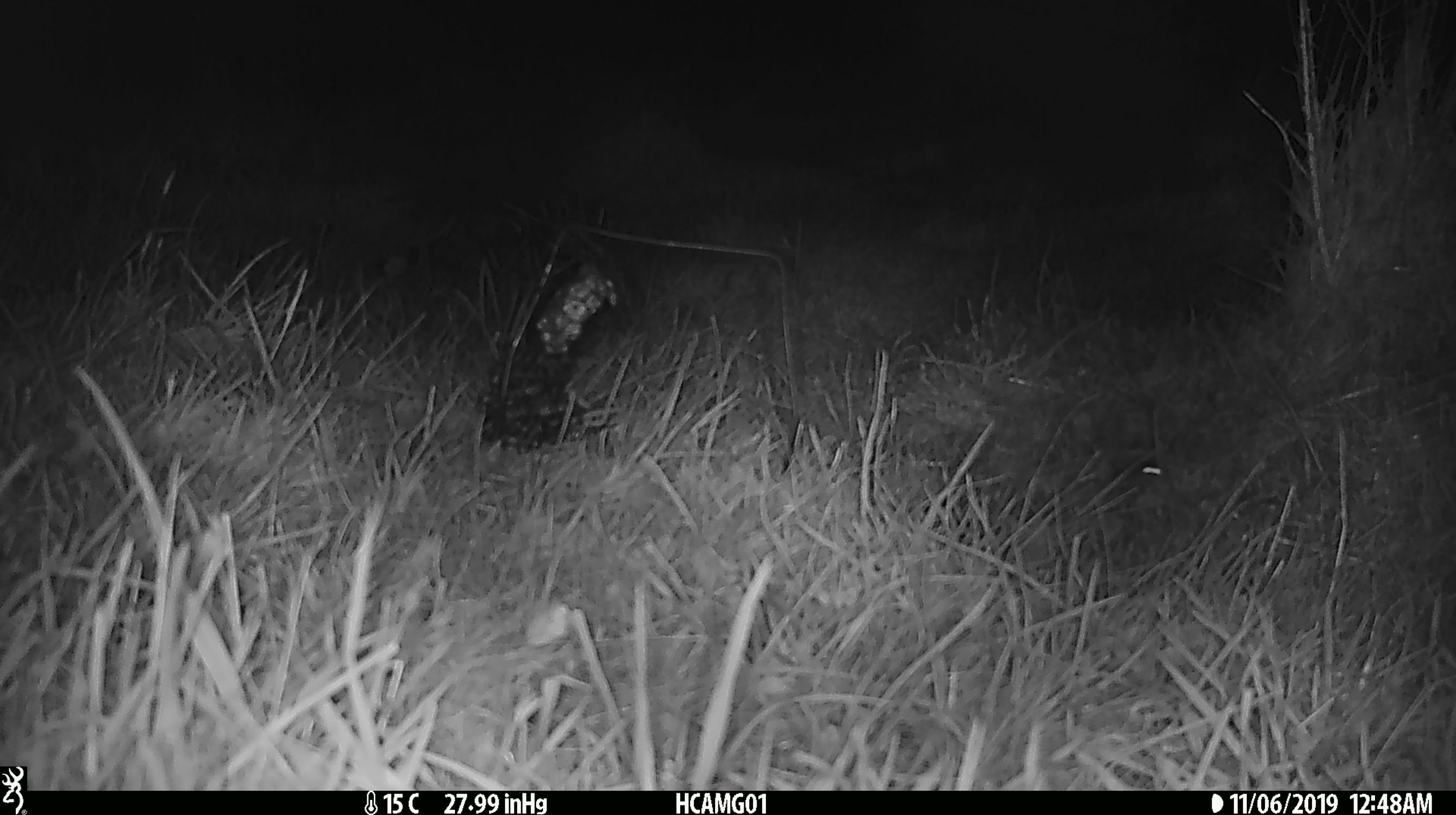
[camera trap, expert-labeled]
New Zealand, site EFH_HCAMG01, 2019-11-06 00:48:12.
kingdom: Animalia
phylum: Chordata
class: Mammalia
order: Rodentia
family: Muridae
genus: Mus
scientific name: Mus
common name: mouse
Mouse (Mus).